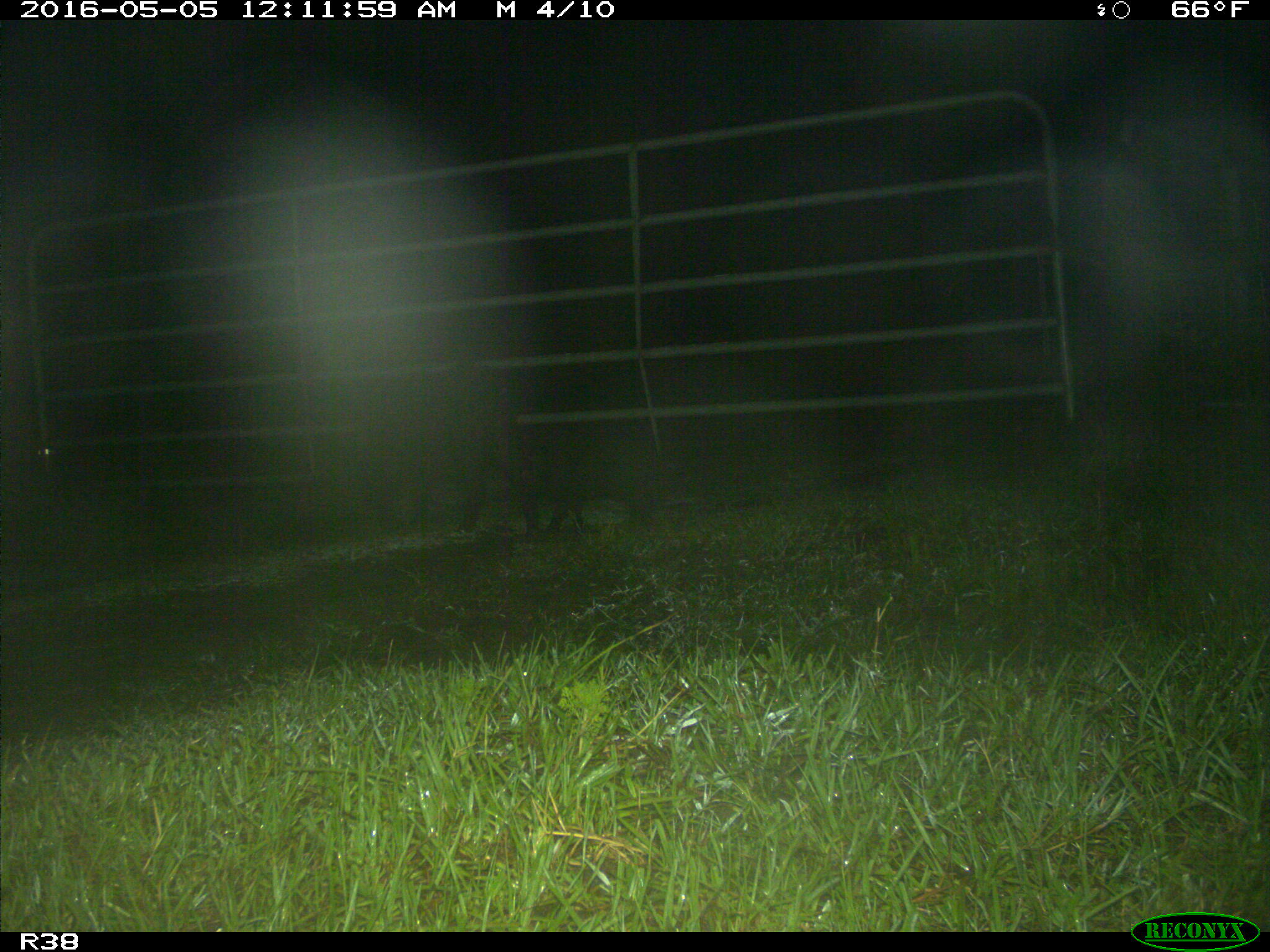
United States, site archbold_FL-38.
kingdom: Animalia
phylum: Chordata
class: Mammalia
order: Artiodactyla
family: Suidae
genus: Sus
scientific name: Sus scrofa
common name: wild boar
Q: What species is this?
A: Sus scrofa (wild boar).